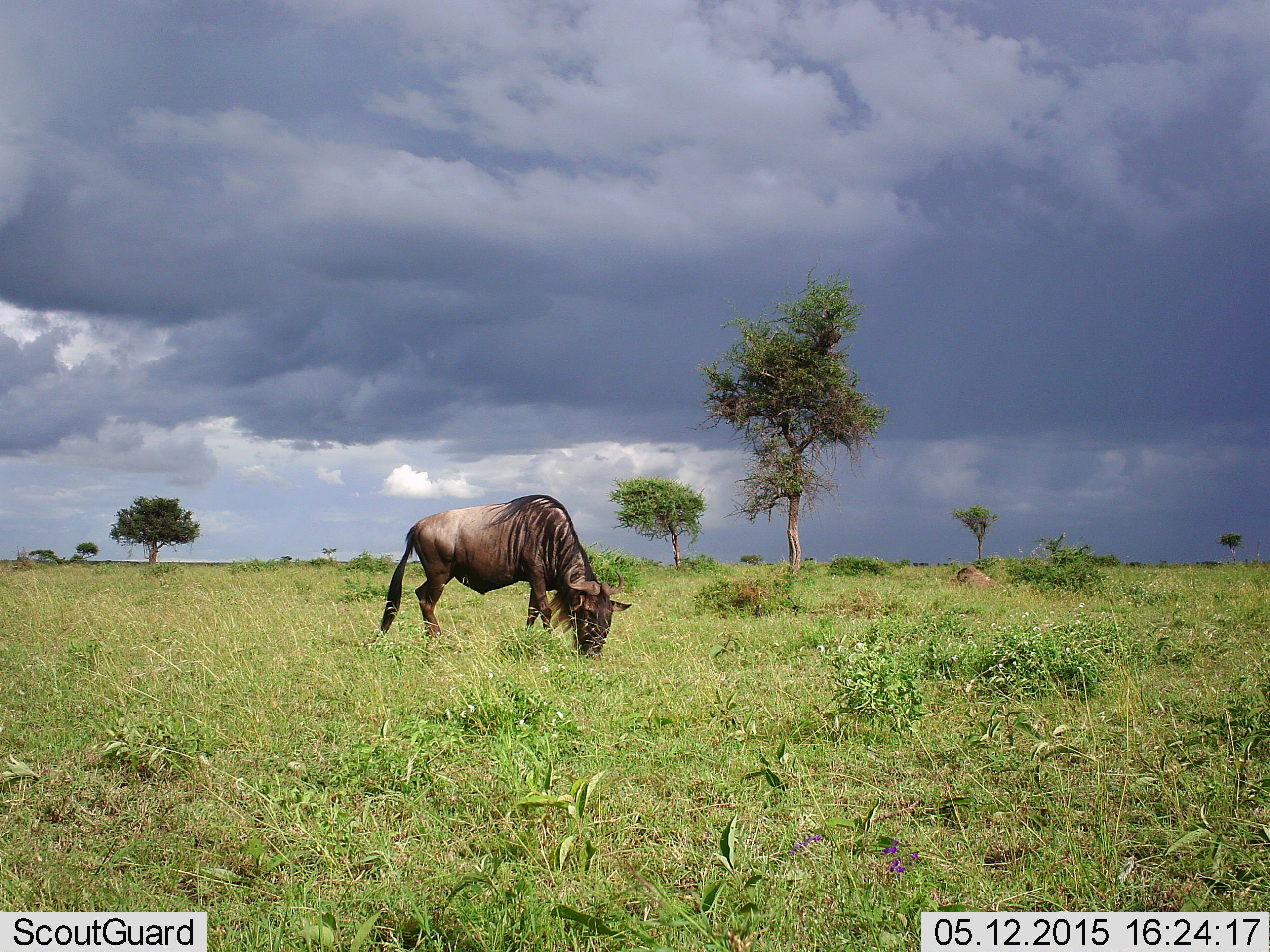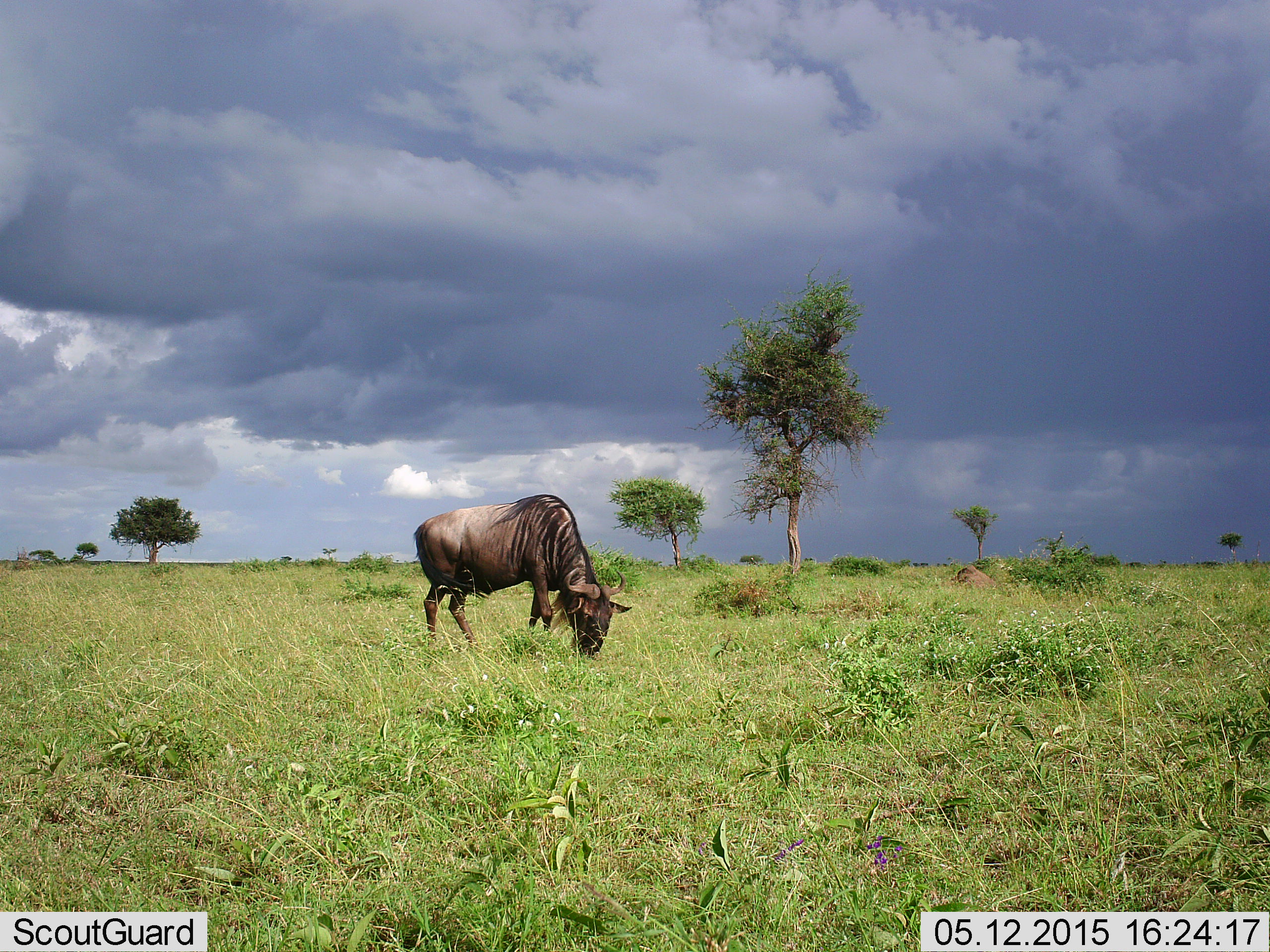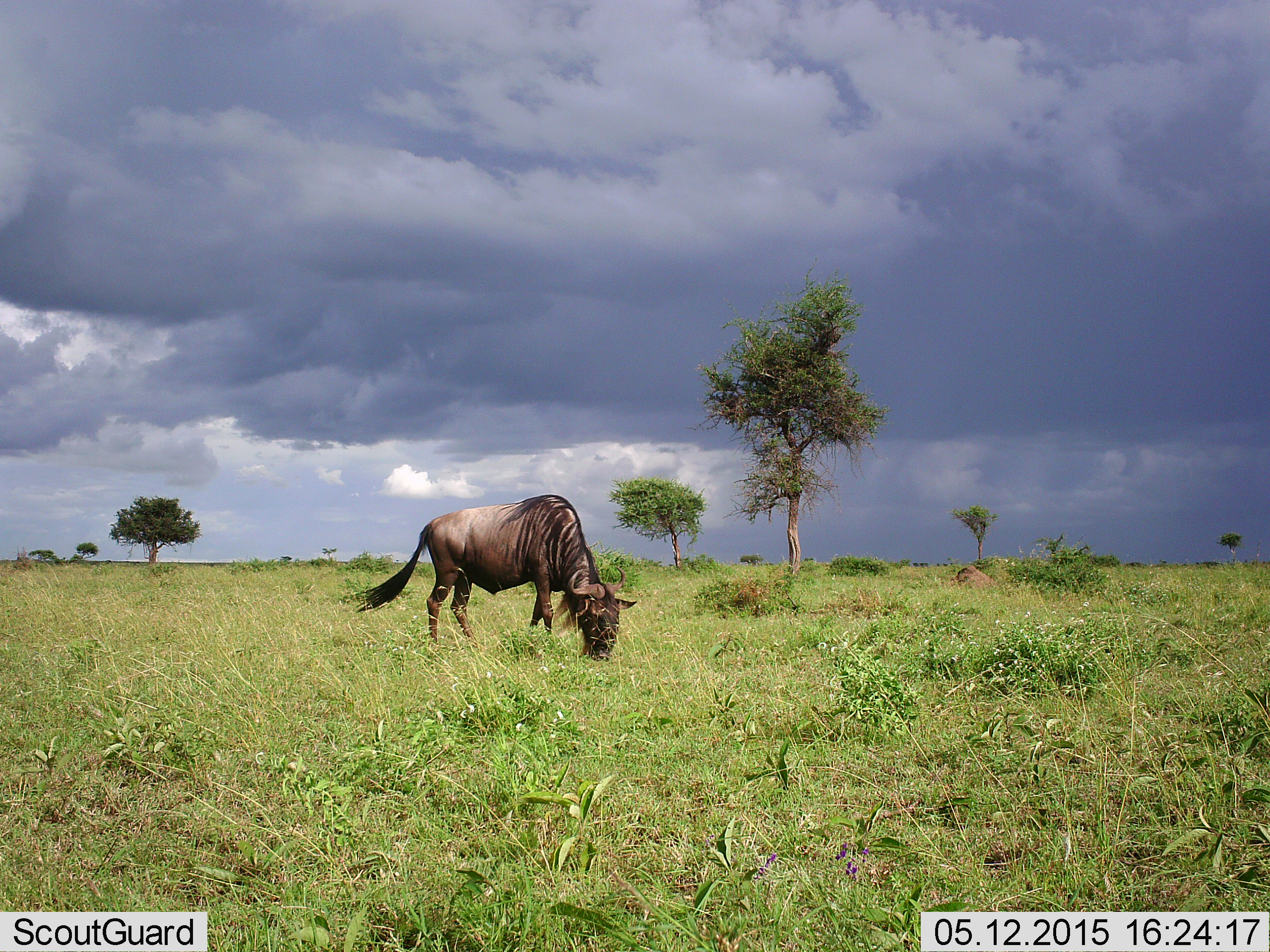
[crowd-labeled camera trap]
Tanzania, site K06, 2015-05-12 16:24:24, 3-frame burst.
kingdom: Animalia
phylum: Chordata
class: Mammalia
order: Artiodactyla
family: Bovidae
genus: Connochaetes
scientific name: Connochaetes taurinus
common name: blue wildebeest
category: wildebeest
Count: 1.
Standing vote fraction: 0%.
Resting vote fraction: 0%.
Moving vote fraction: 0%.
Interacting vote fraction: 0%.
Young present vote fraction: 0%.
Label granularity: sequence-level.